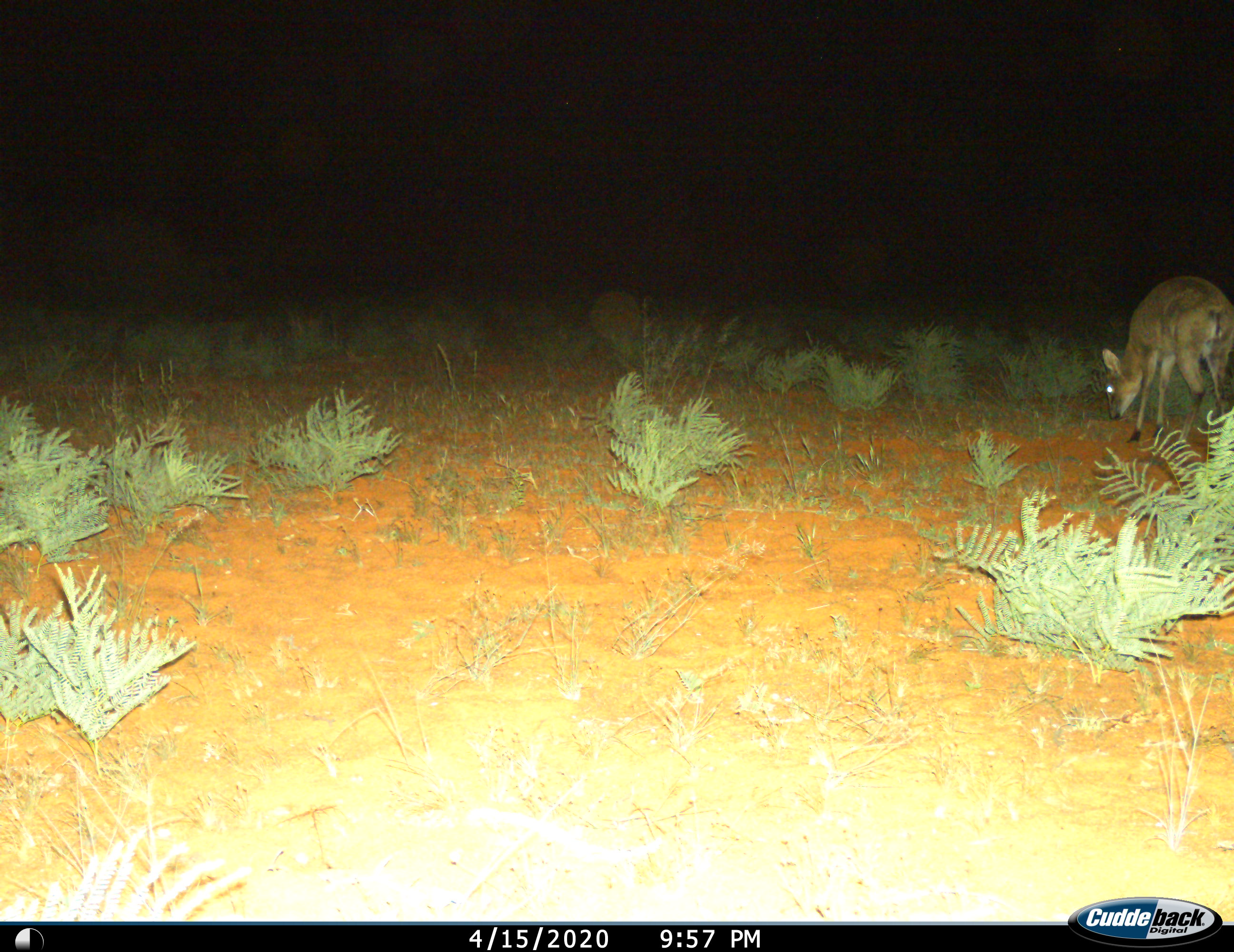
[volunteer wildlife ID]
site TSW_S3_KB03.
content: unidentified animal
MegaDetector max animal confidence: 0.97